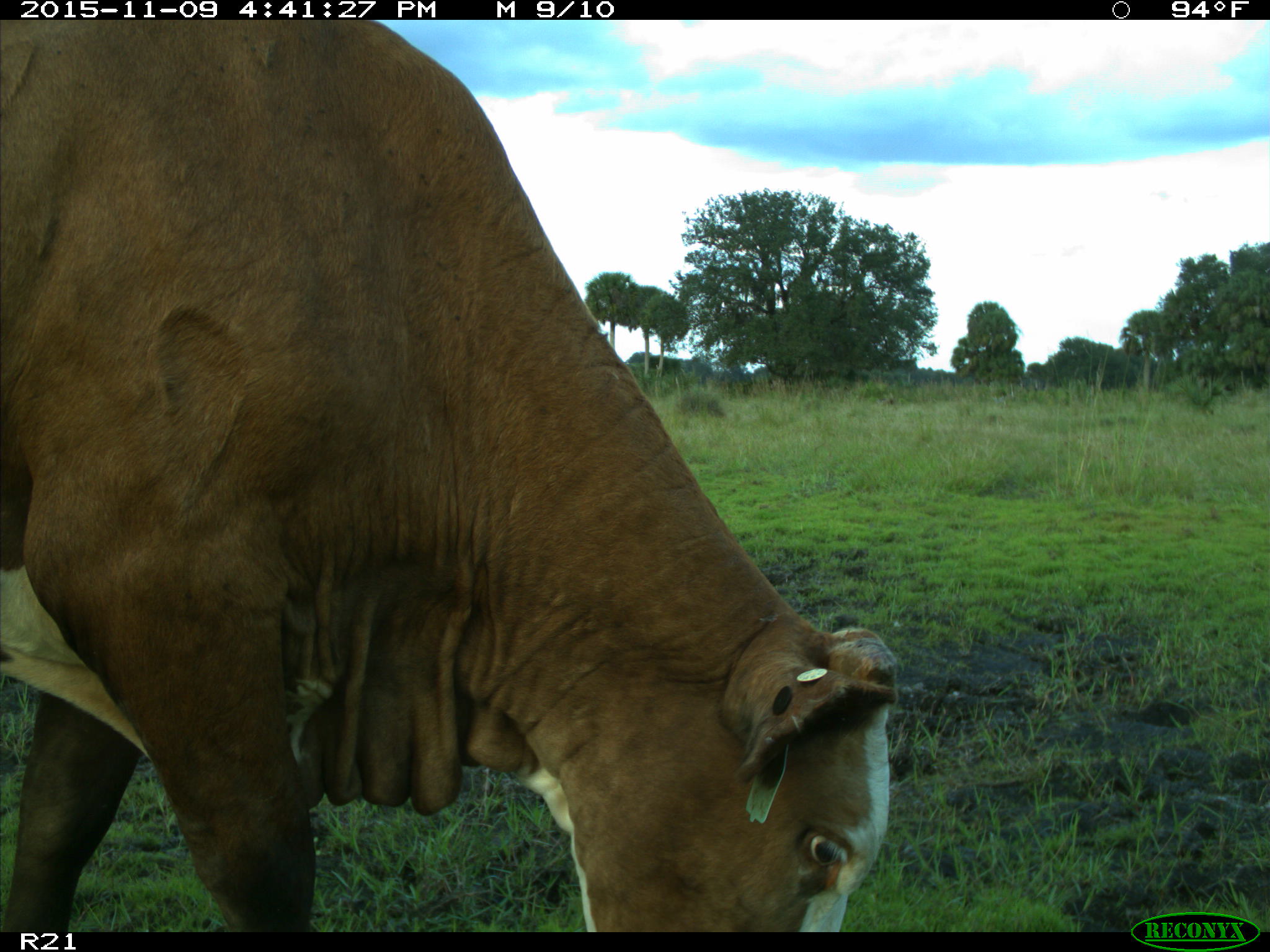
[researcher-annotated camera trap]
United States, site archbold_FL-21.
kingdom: Animalia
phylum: Chordata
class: Mammalia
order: Artiodactyla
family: Bovidae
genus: Bos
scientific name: Bos taurus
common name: domestic cow